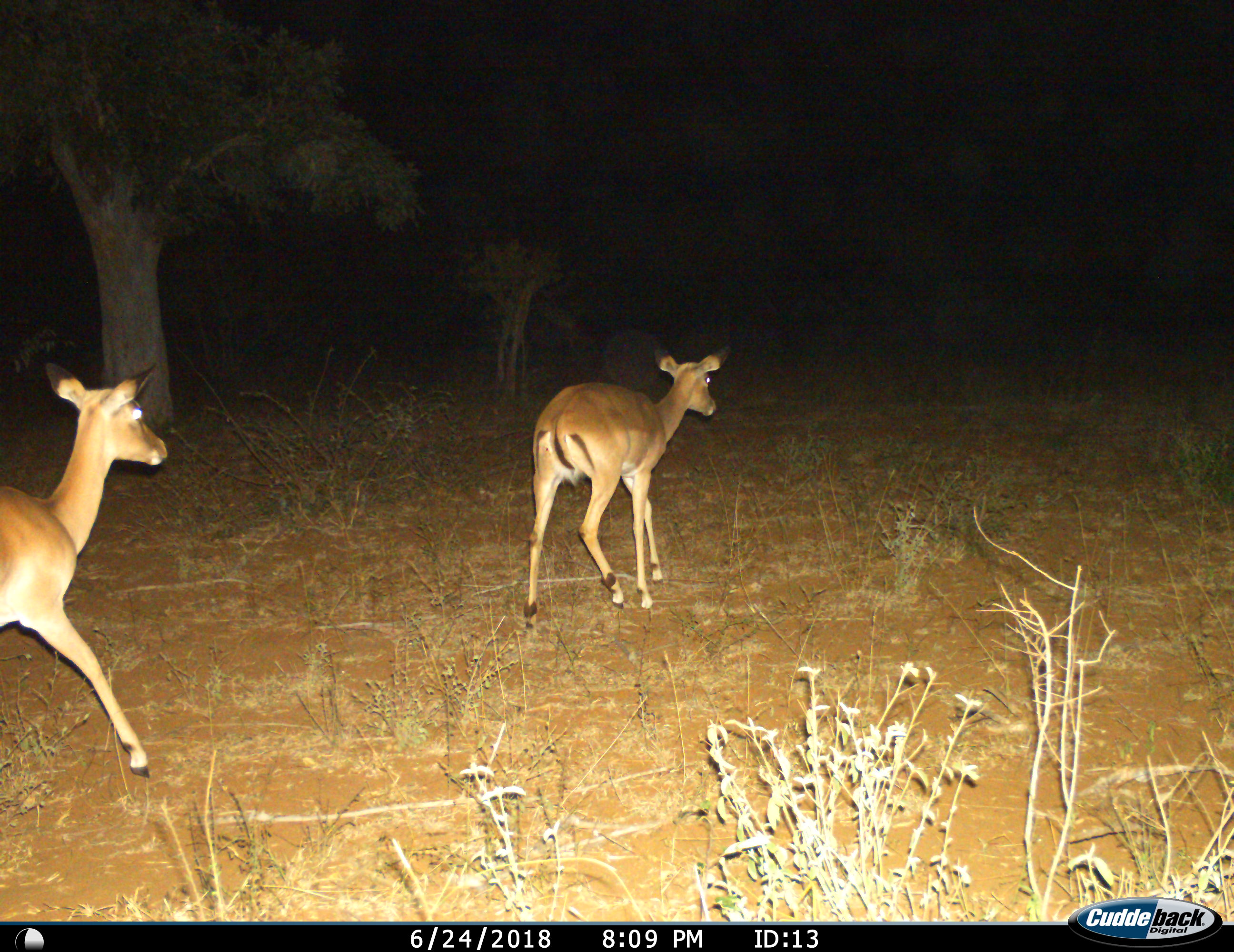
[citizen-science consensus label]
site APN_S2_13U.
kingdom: Animalia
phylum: Chordata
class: Mammalia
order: Artiodactyla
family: Bovidae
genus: Aepyceros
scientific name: Aepyceros melampus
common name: impala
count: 2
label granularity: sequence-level